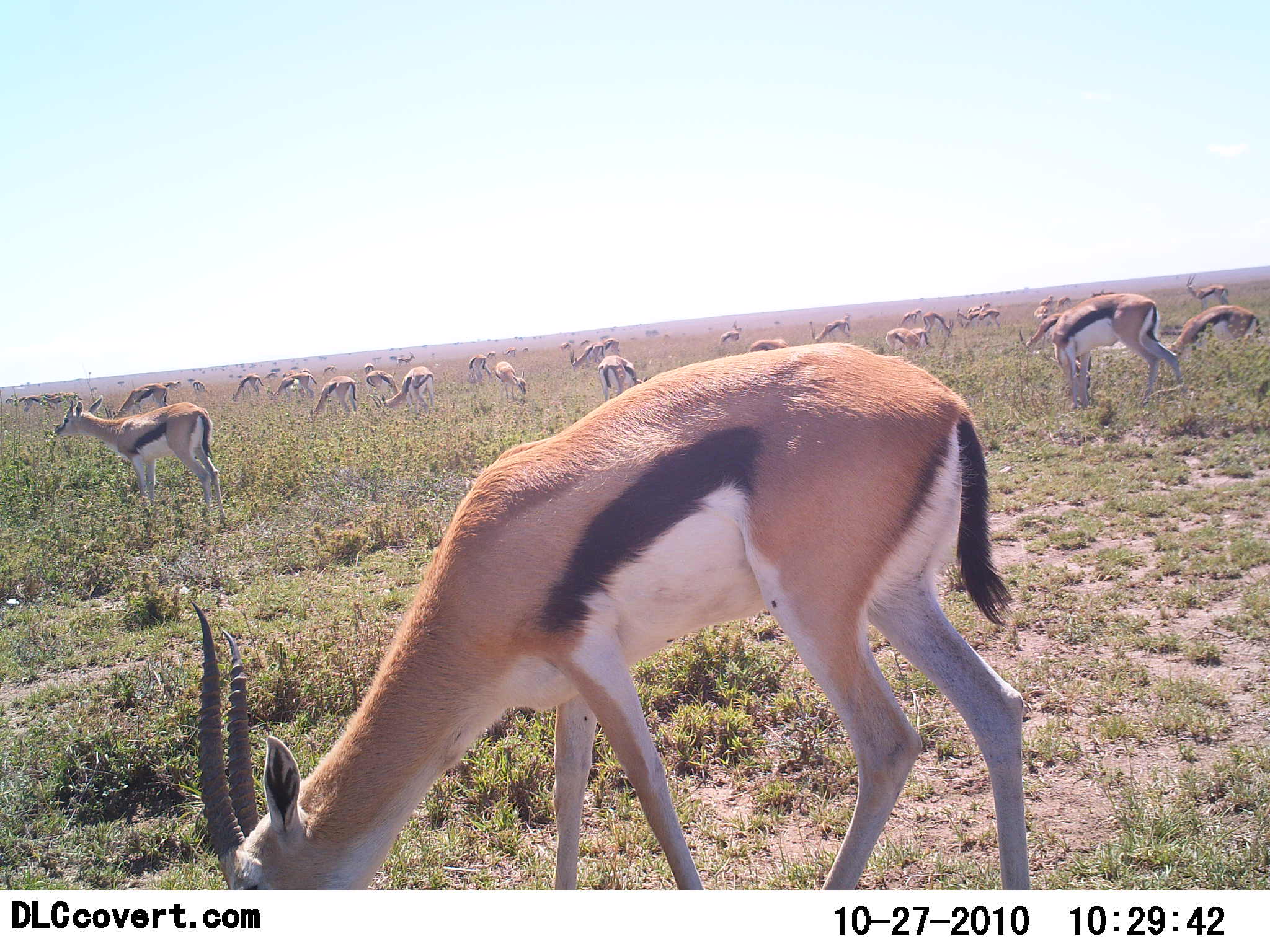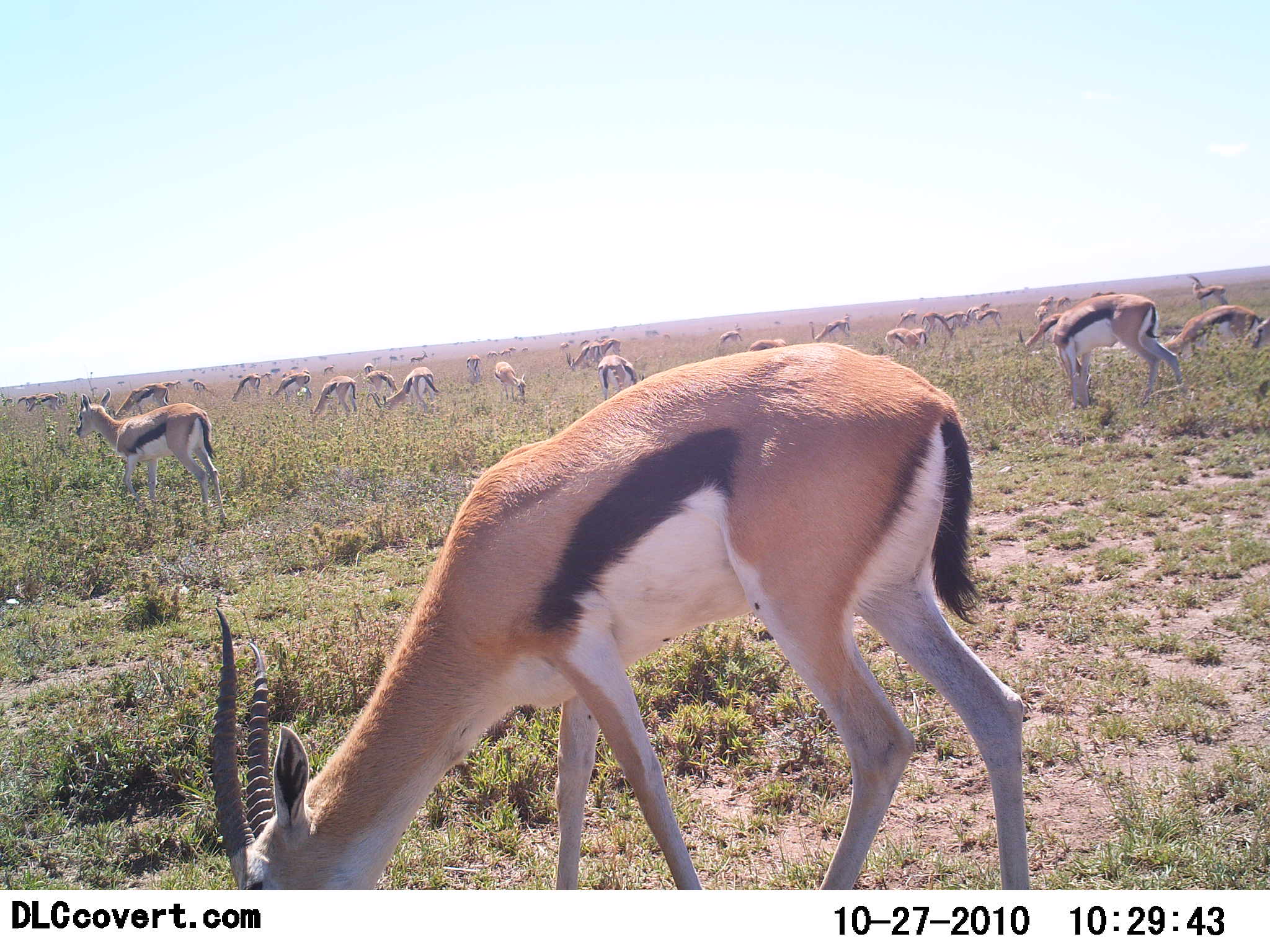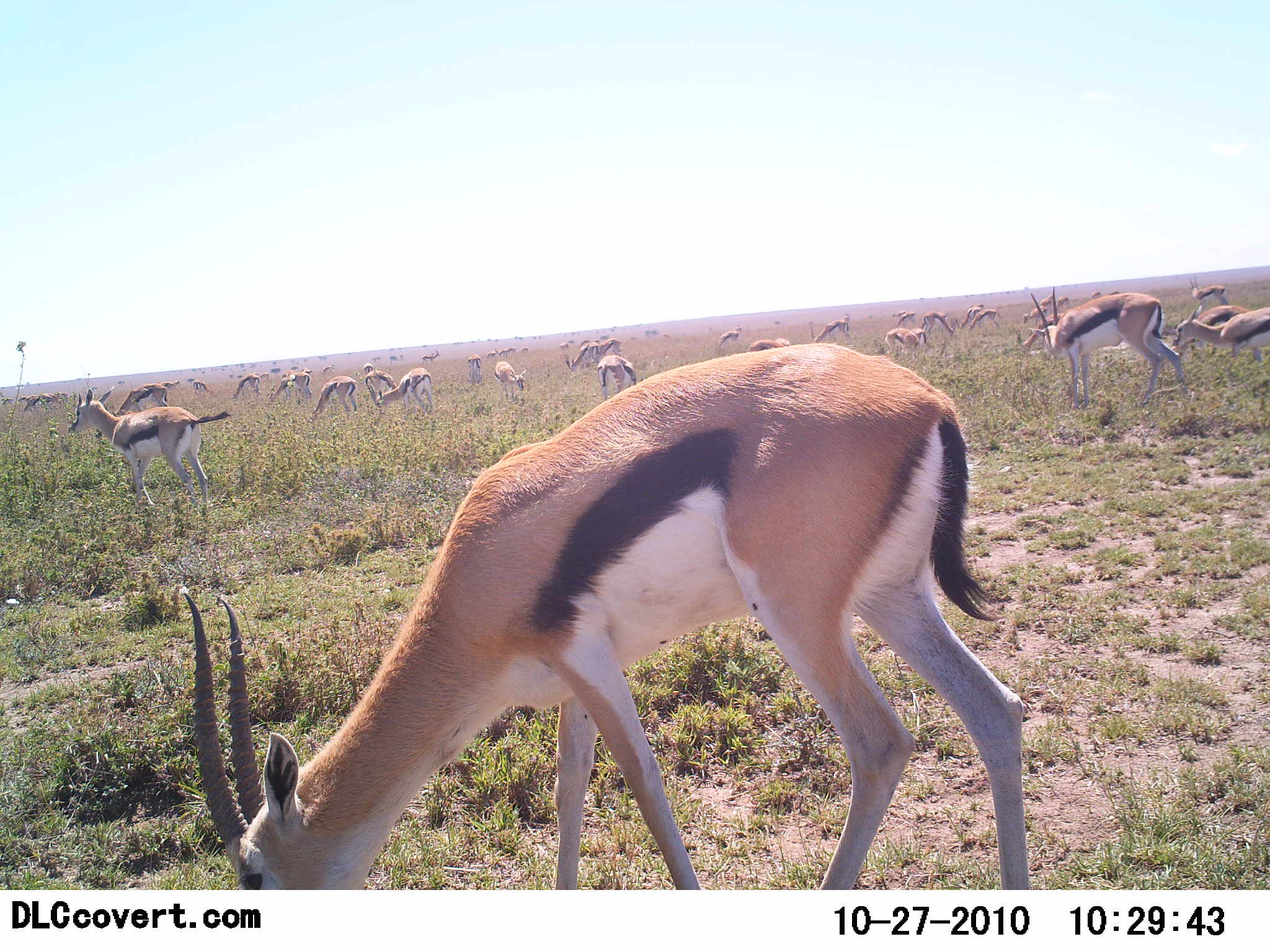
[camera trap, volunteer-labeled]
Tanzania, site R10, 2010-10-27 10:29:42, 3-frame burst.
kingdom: Animalia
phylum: Chordata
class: Mammalia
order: Artiodactyla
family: Bovidae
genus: Eudorcas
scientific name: Eudorcas thomsonii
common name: thomson's gazelle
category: gazellethomsons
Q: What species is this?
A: Gazellethomsons (thomson's gazelle) (Eudorcas thomsonii).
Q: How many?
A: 11-50.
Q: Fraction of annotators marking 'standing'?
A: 55%.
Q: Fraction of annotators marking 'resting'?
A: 0%.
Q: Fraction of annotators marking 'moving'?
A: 18%.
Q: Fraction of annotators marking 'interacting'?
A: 9%.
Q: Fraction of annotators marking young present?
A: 0%.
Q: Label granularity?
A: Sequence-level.